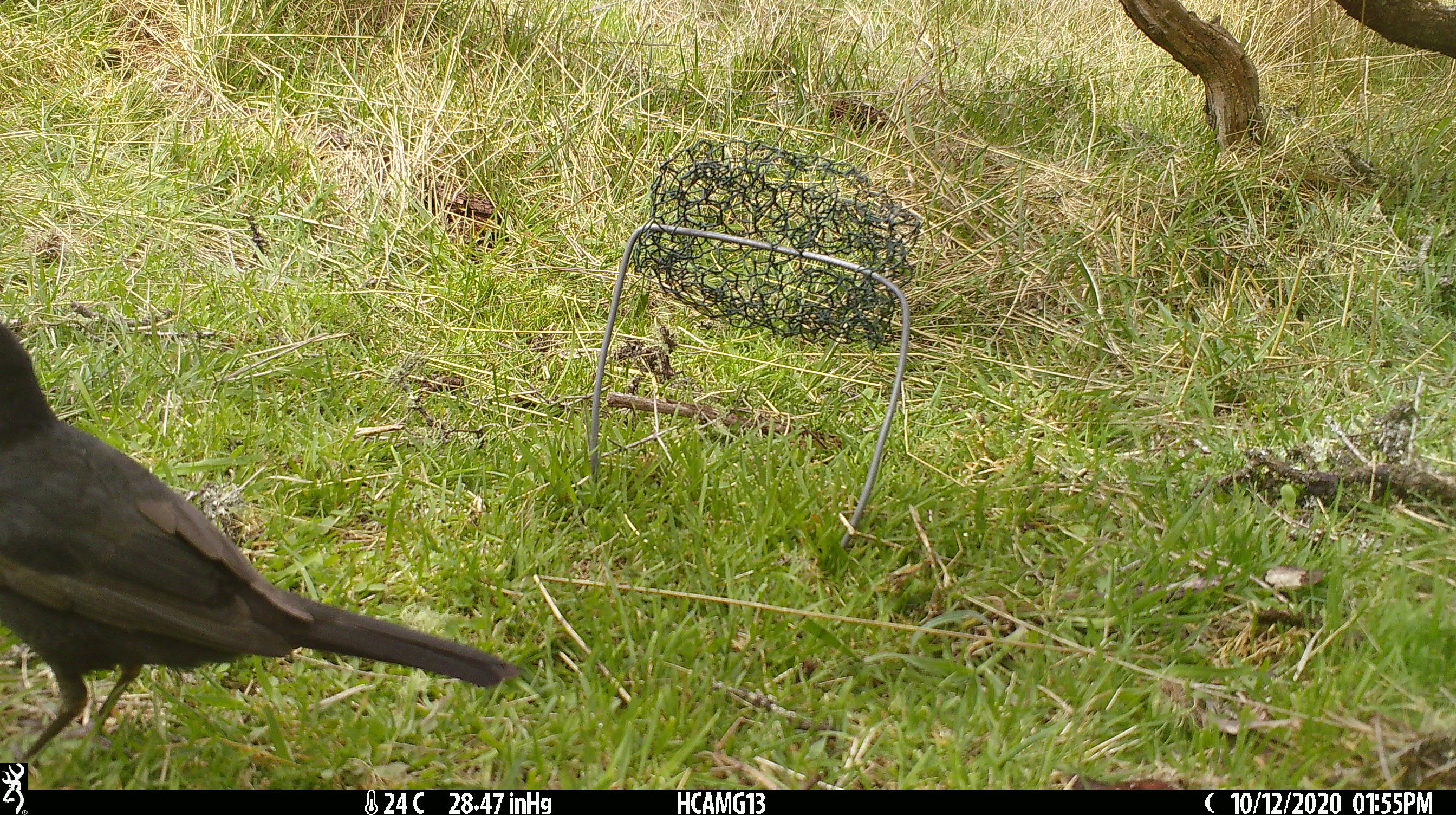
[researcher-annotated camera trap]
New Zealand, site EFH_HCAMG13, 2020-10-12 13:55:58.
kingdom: Animalia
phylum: Chordata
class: Aves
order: Passeriformes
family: Turdidae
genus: Turdus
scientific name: Turdus merula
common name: eurasian blackbird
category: blackbird